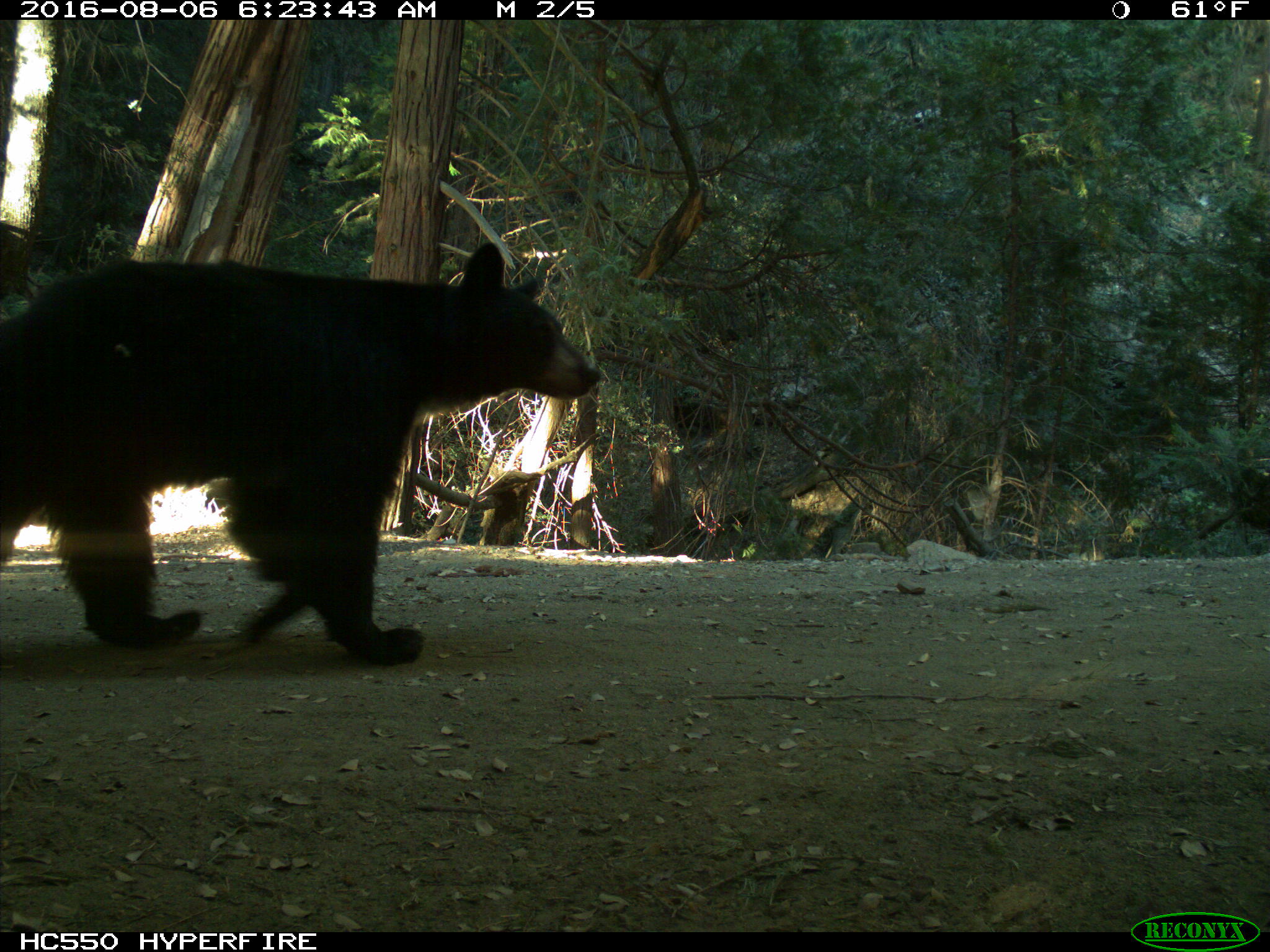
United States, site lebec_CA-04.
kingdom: Animalia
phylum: Chordata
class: Mammalia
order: Carnivora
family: Ursidae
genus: Ursus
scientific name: Ursus americanus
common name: american black bear